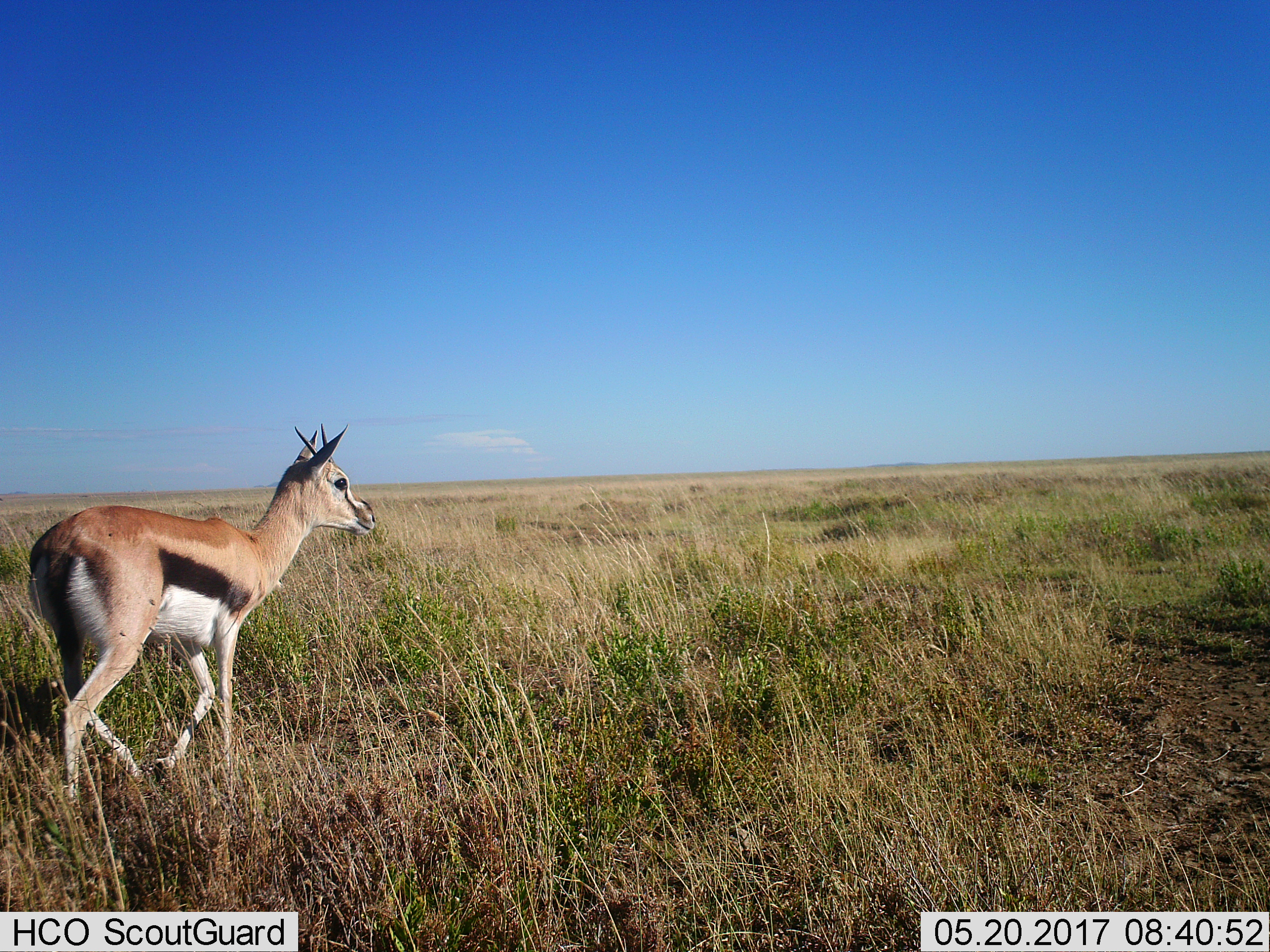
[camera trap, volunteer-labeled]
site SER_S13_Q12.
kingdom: Animalia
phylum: Chordata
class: Mammalia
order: Artiodactyla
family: Bovidae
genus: Eudorcas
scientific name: Eudorcas thomsonii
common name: thomson's gazelle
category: gazellethomsons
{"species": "gazellethomsons (thomson's gazelle) (Eudorcas thomsonii)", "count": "1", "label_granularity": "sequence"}